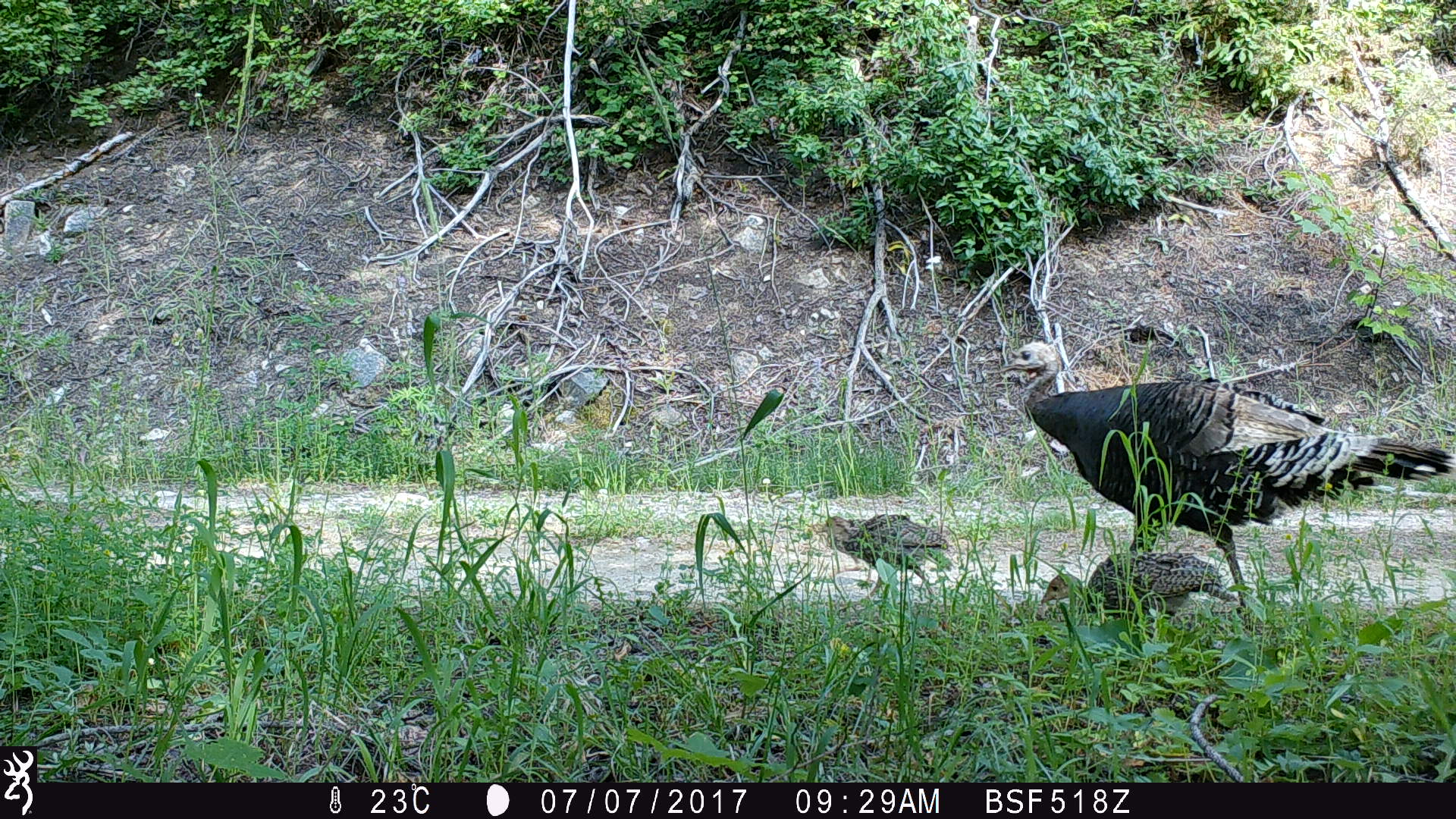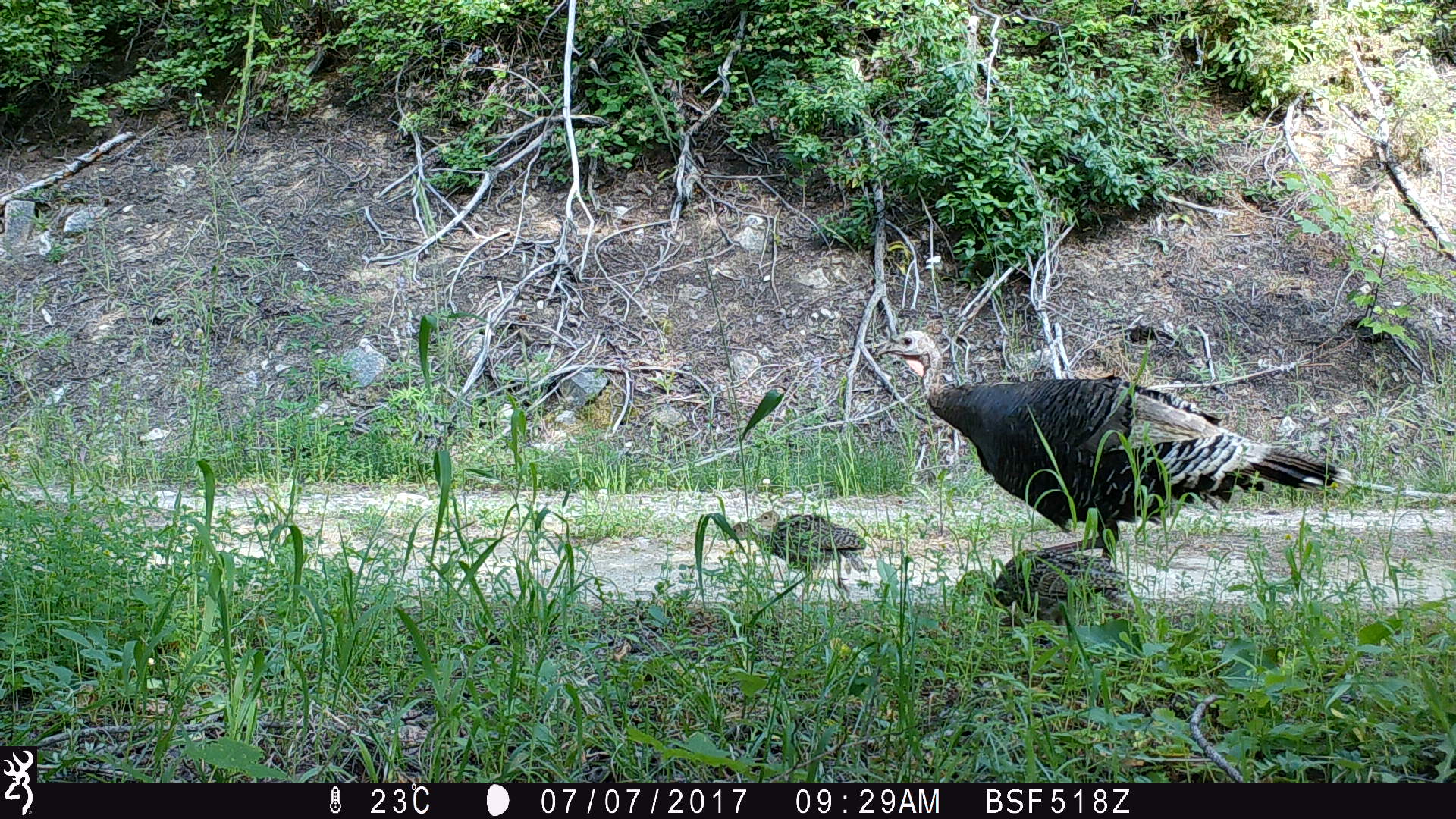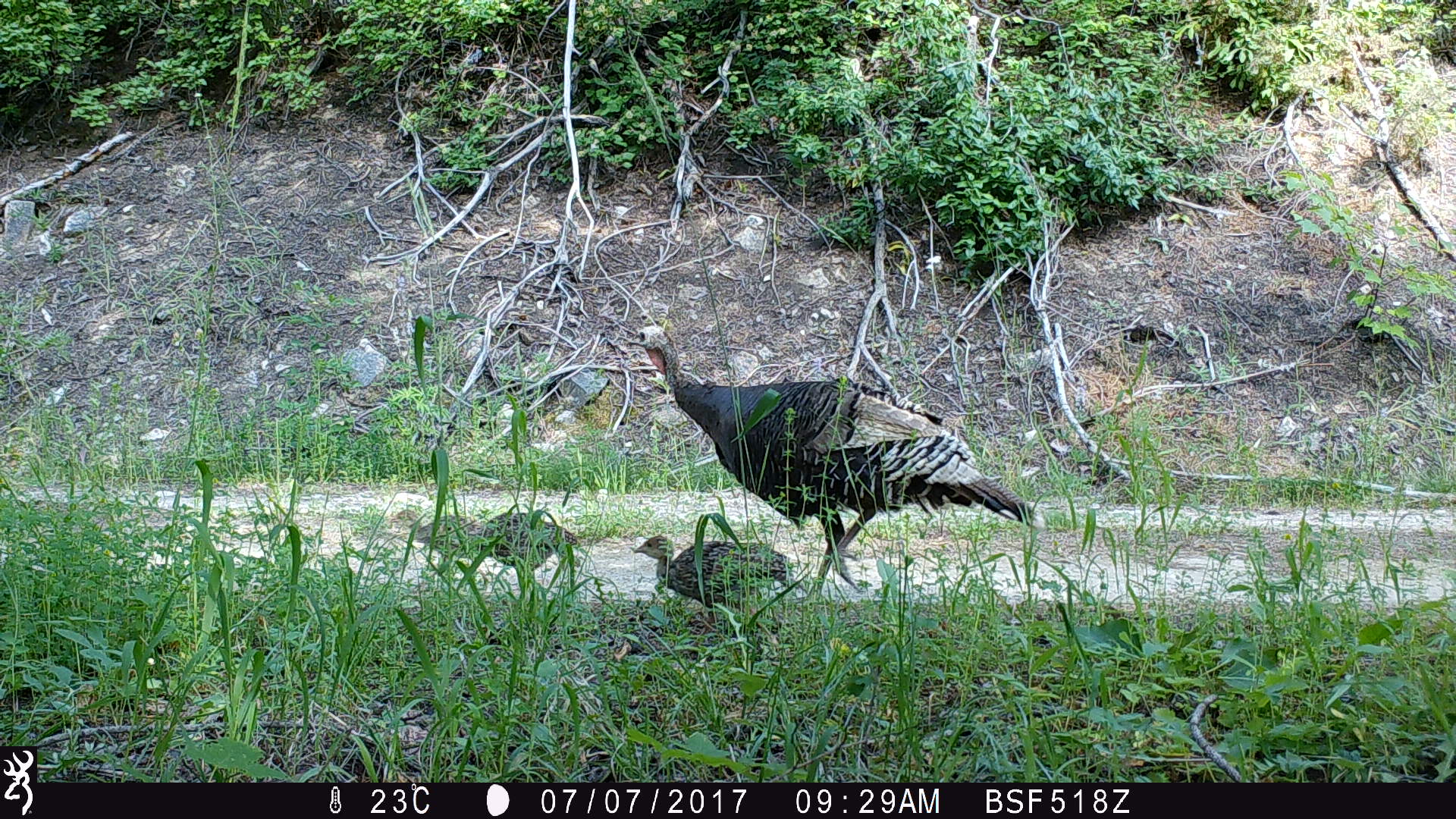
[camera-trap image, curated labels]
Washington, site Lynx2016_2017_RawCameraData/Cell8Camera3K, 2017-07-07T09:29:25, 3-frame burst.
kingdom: Animalia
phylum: Chordata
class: Aves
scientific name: Aves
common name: birds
Aves (birds). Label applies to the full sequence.